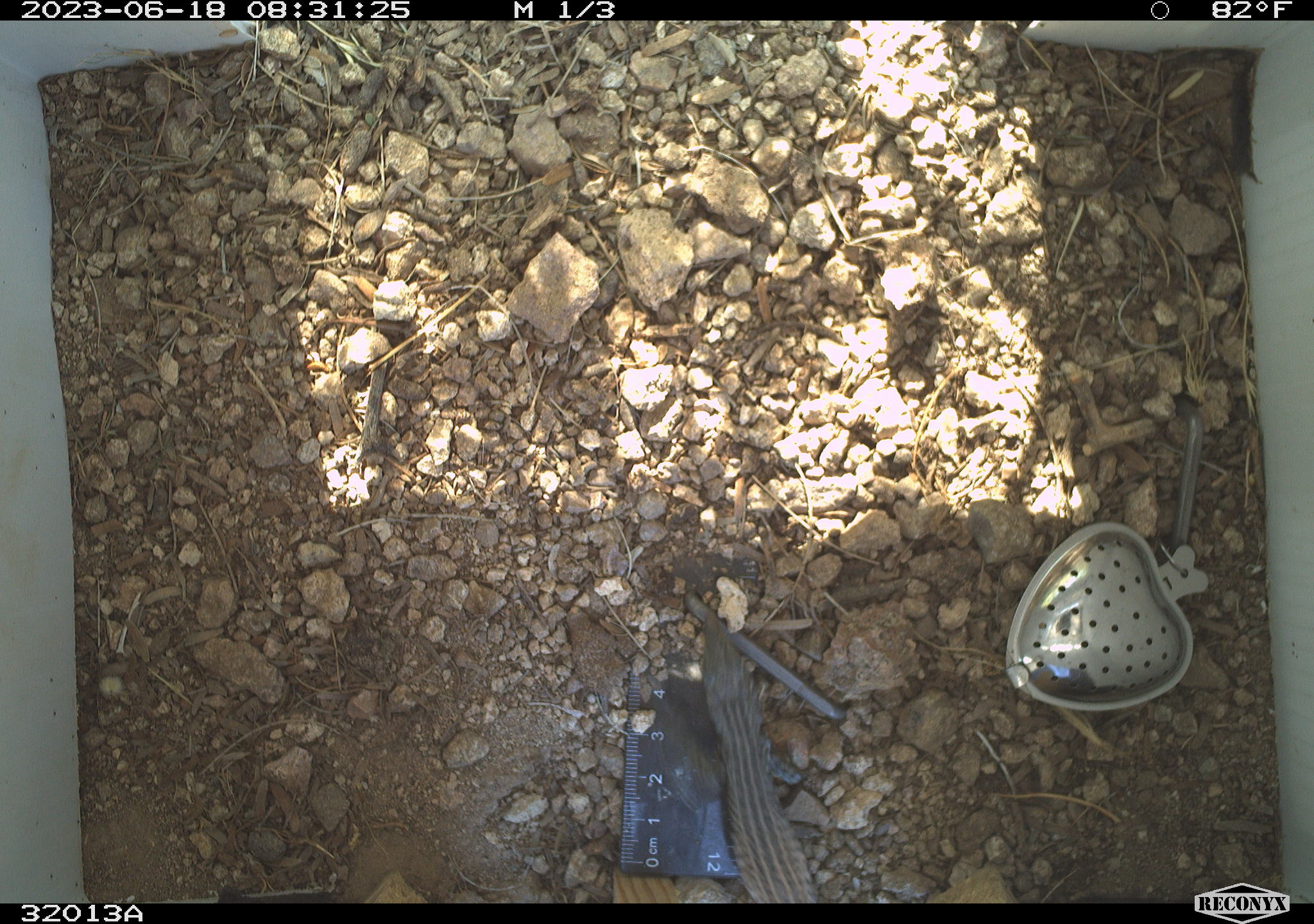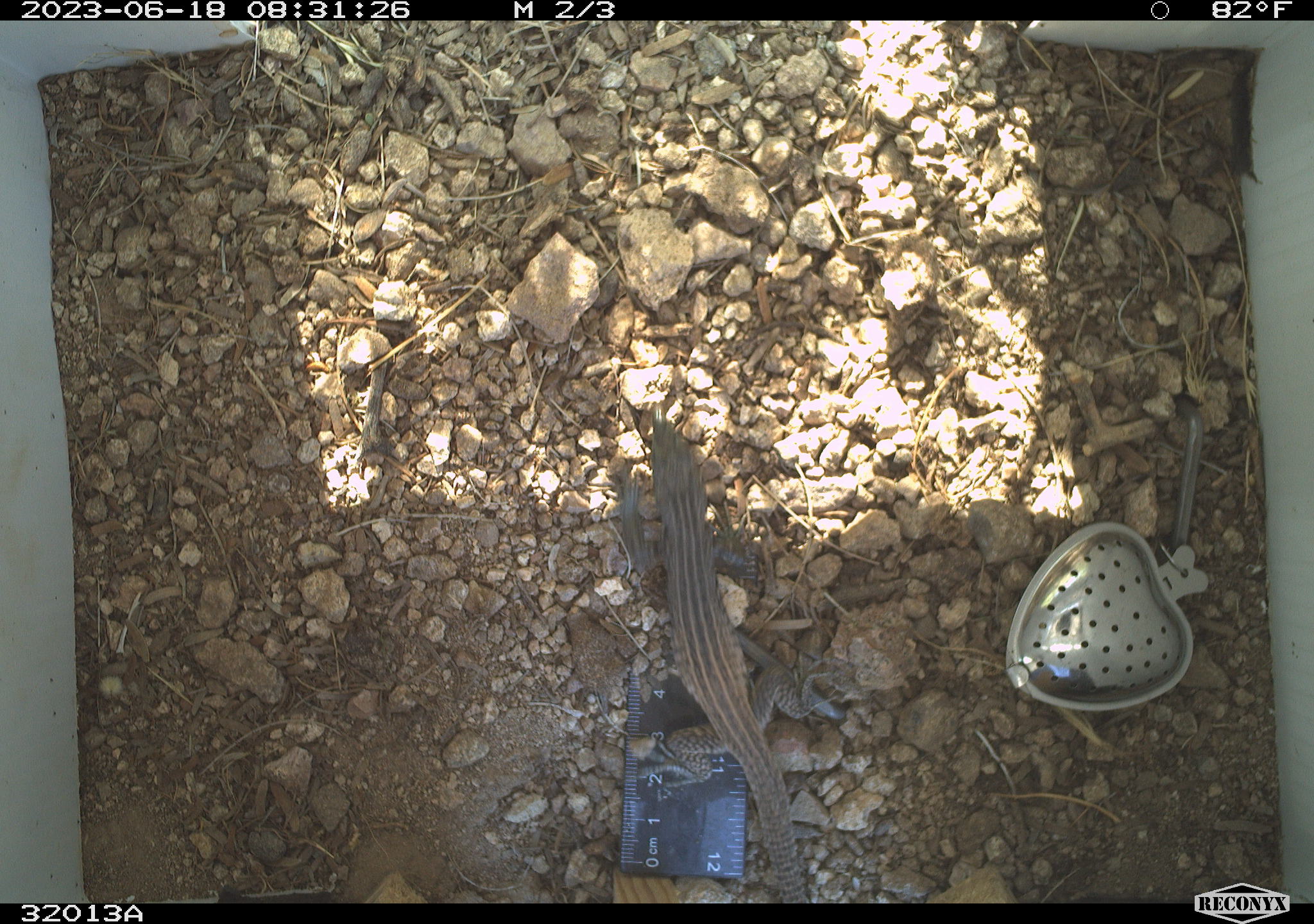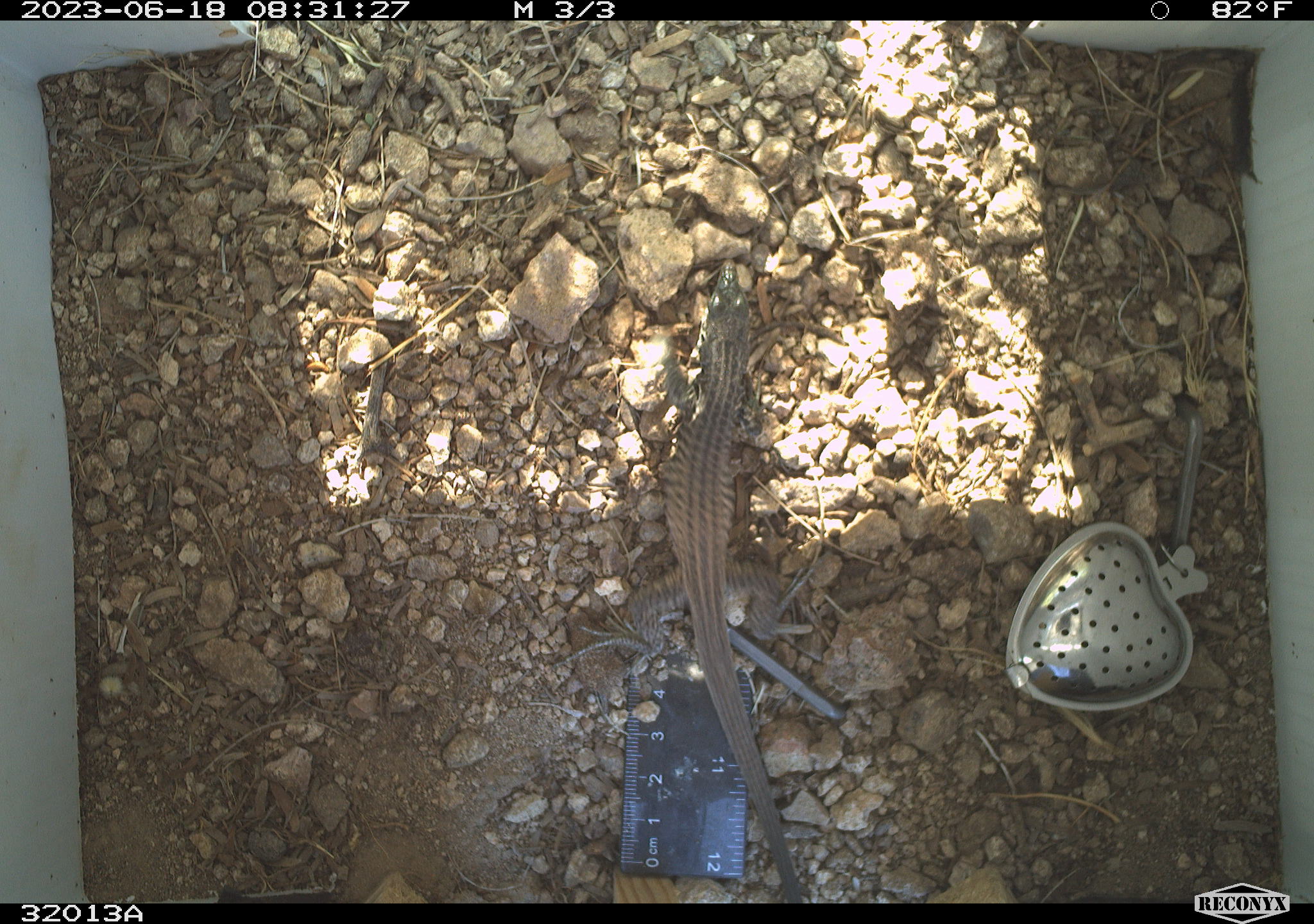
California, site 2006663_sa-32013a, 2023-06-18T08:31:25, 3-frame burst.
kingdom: Animalia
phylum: Chordata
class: Reptilia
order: Squamata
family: Teiidae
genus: Aspidoscelis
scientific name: Aspidoscelis tigris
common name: western whiptail